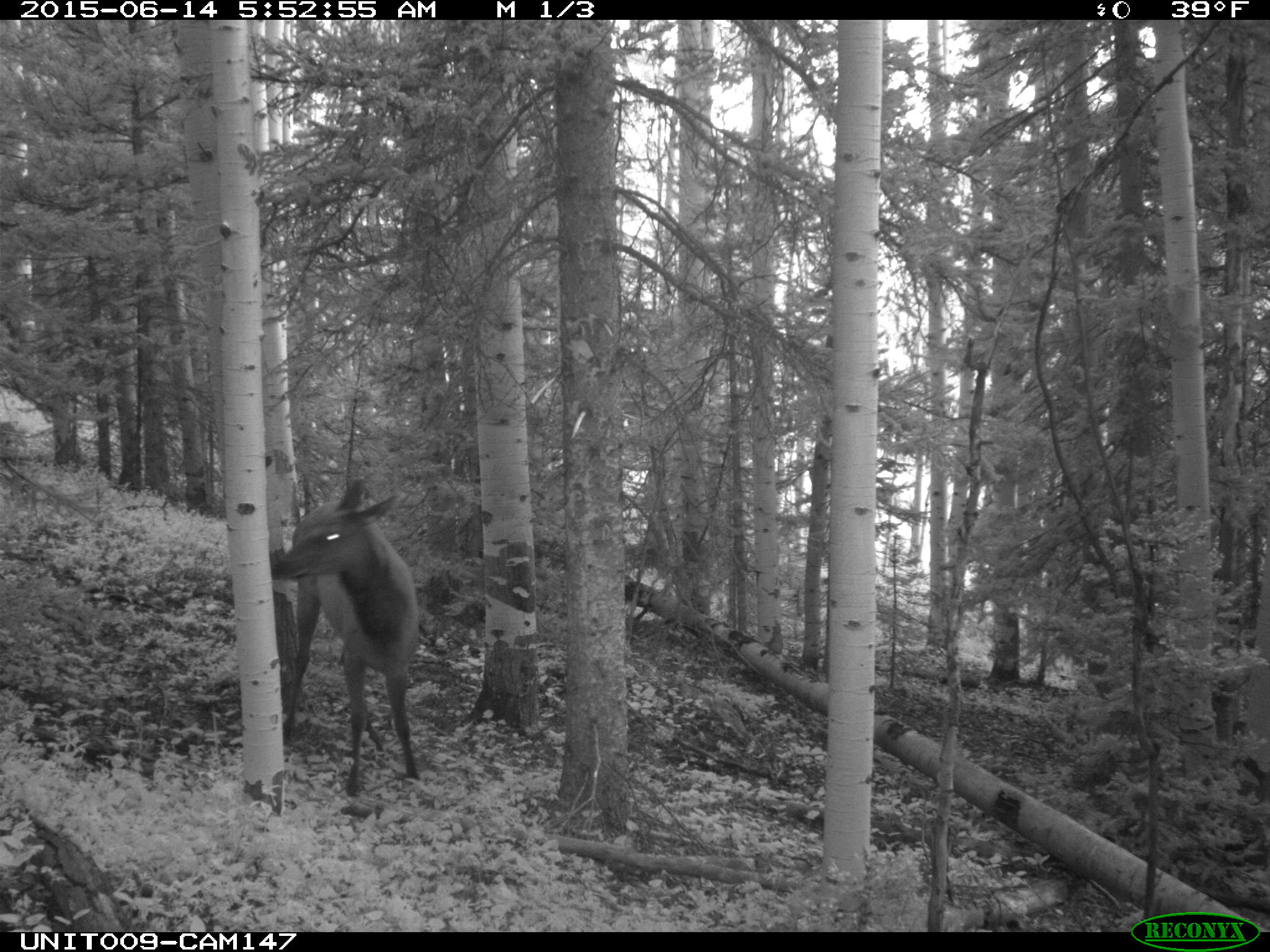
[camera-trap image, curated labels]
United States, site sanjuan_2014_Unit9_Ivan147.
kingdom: Animalia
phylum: Chordata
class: Mammalia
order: Artiodactyla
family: Cervidae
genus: Cervus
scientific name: Cervus elaphus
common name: red deer